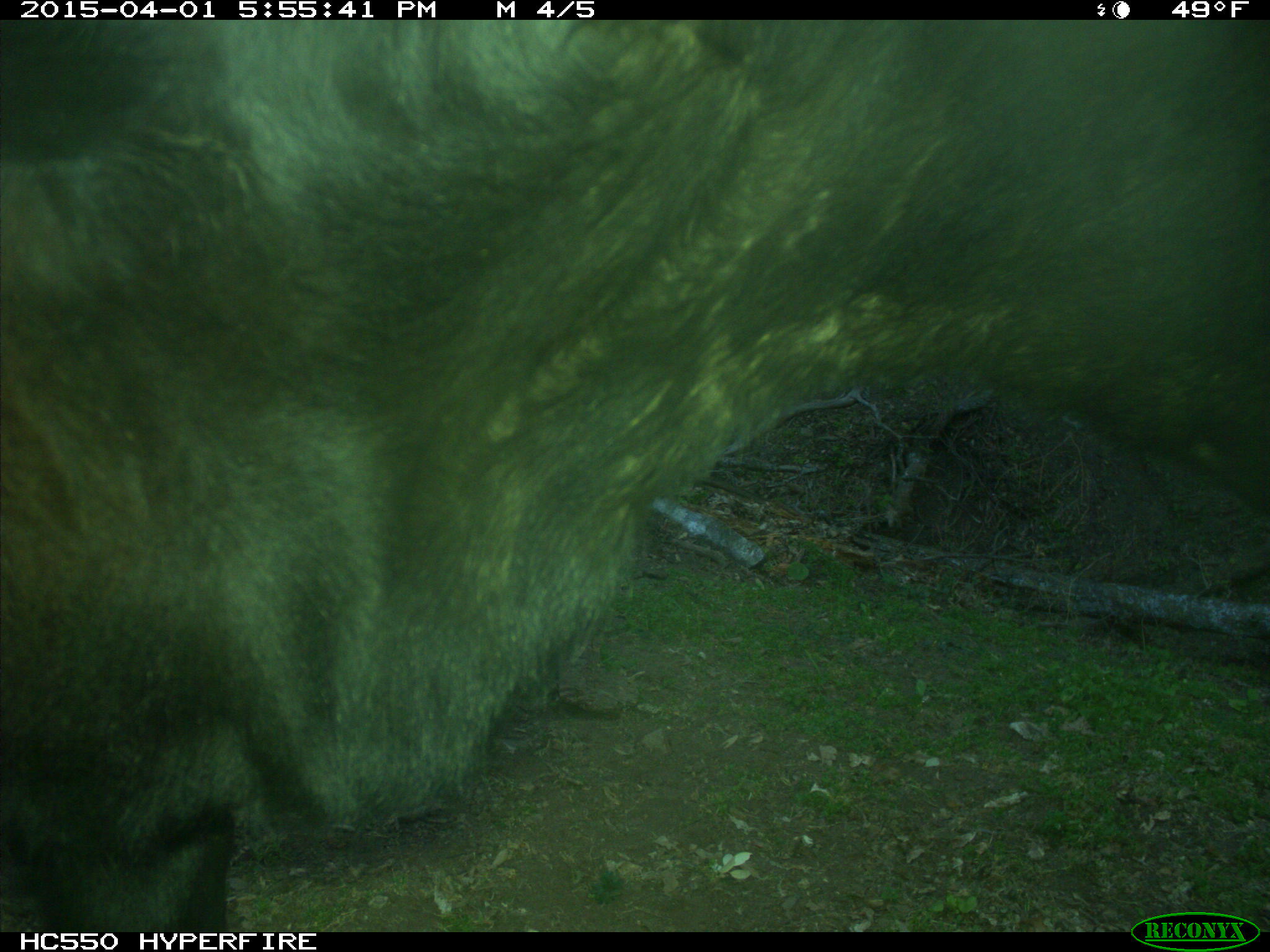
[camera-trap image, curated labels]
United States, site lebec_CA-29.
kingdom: Animalia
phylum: Chordata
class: Mammalia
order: Artiodactyla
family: Bovidae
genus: Bos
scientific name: Bos taurus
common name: domestic cow